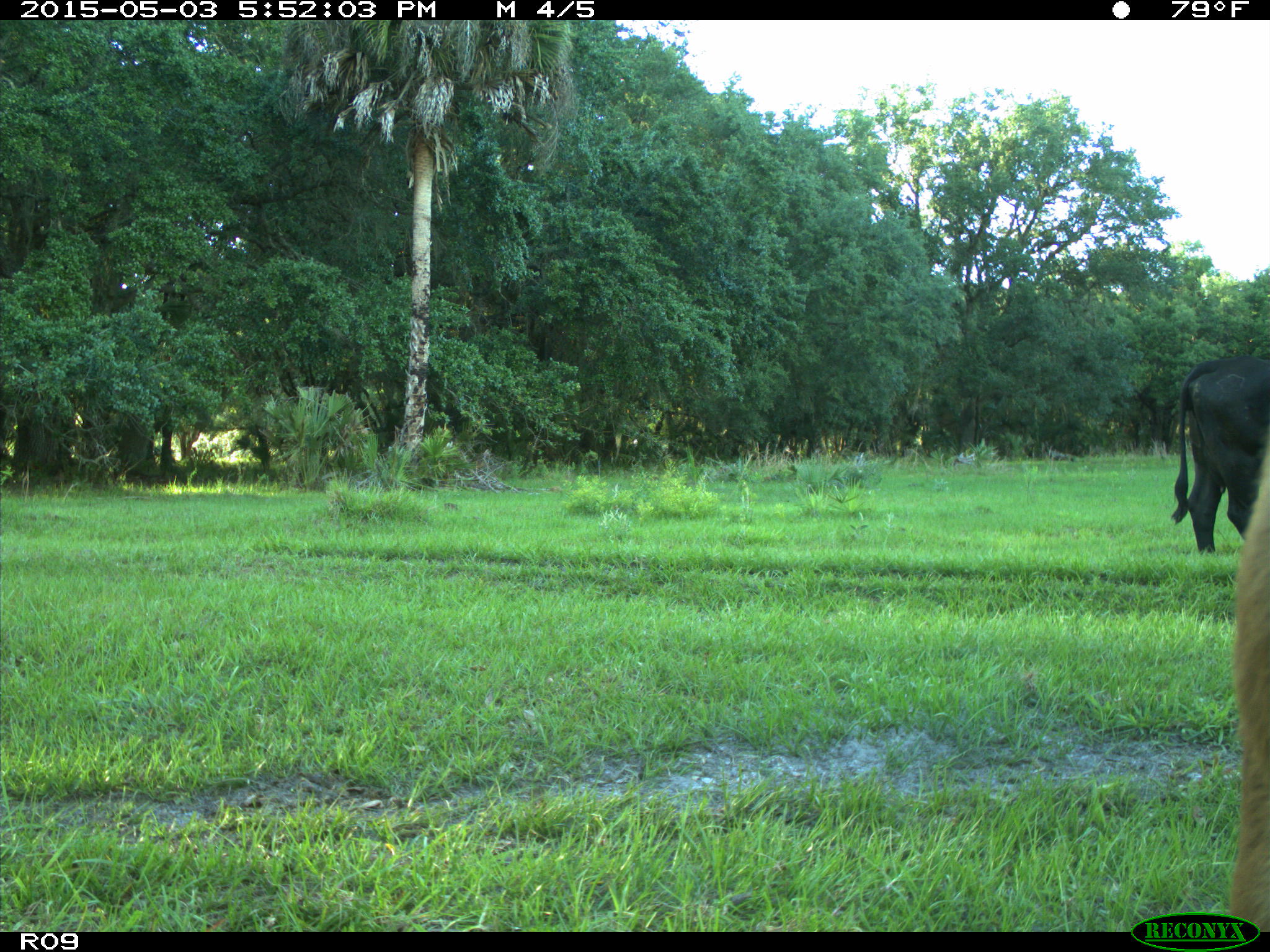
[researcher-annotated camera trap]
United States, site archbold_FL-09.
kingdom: Animalia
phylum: Chordata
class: Mammalia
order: Artiodactyla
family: Bovidae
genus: Bos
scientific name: Bos taurus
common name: domestic cow